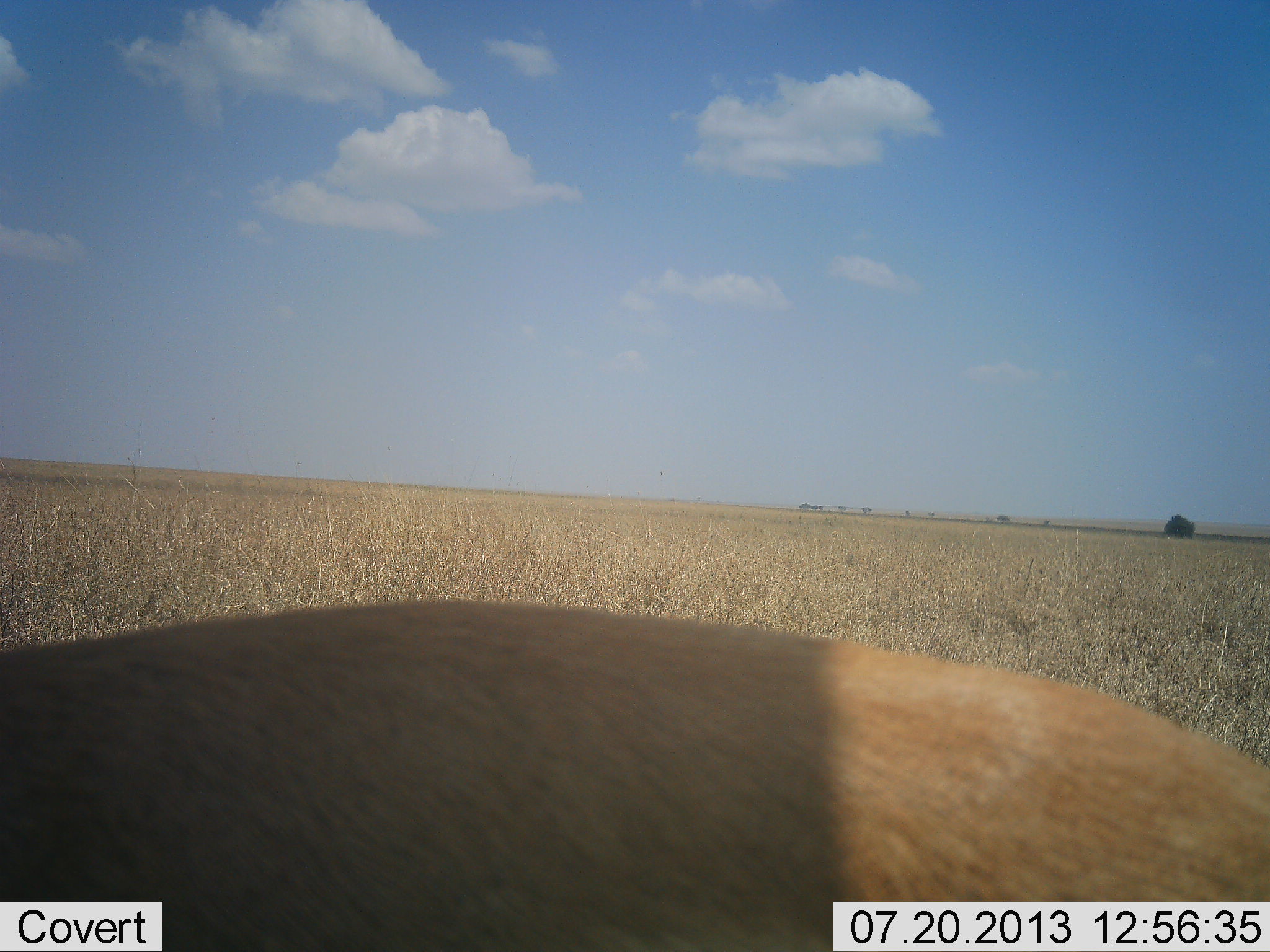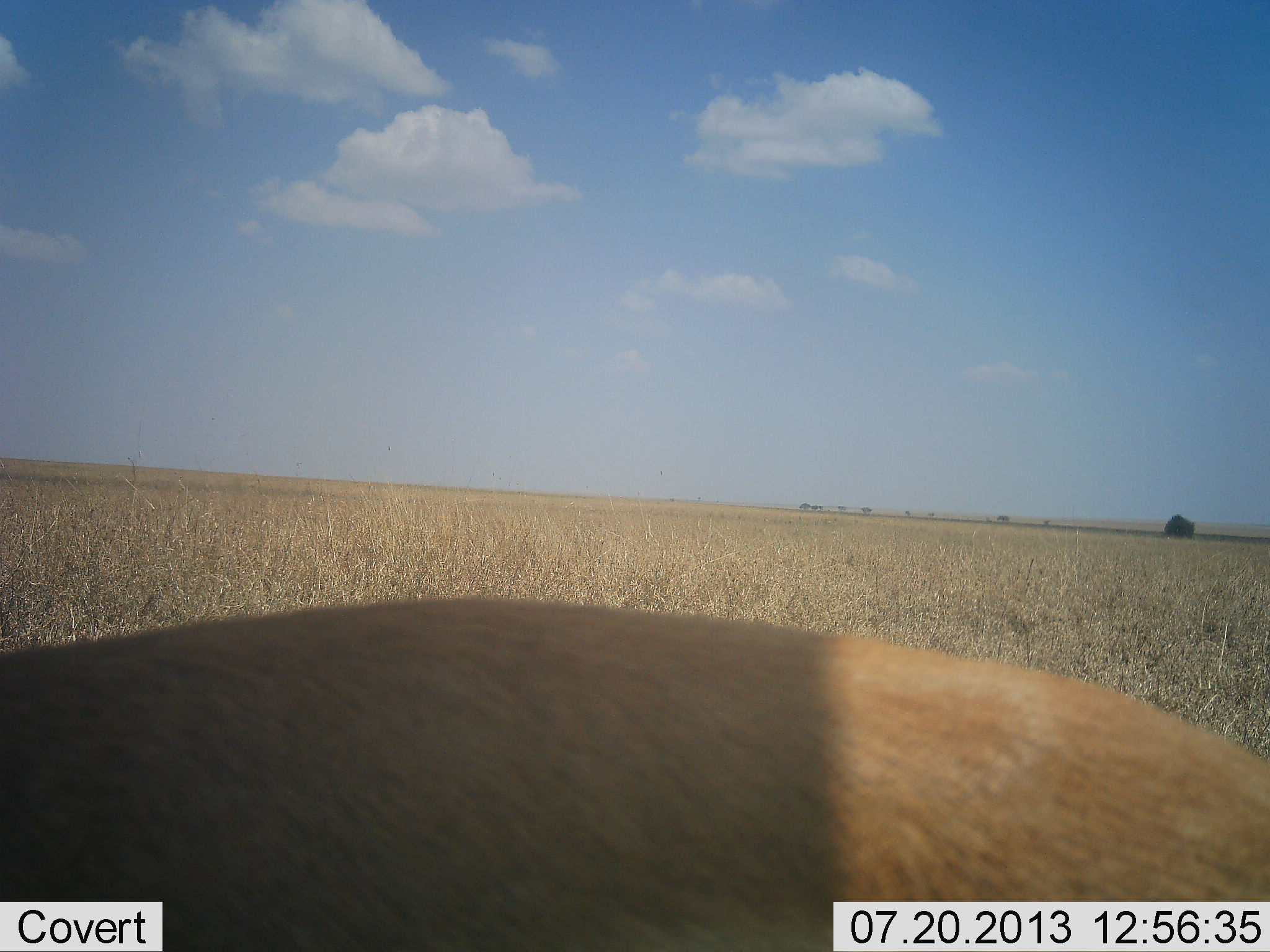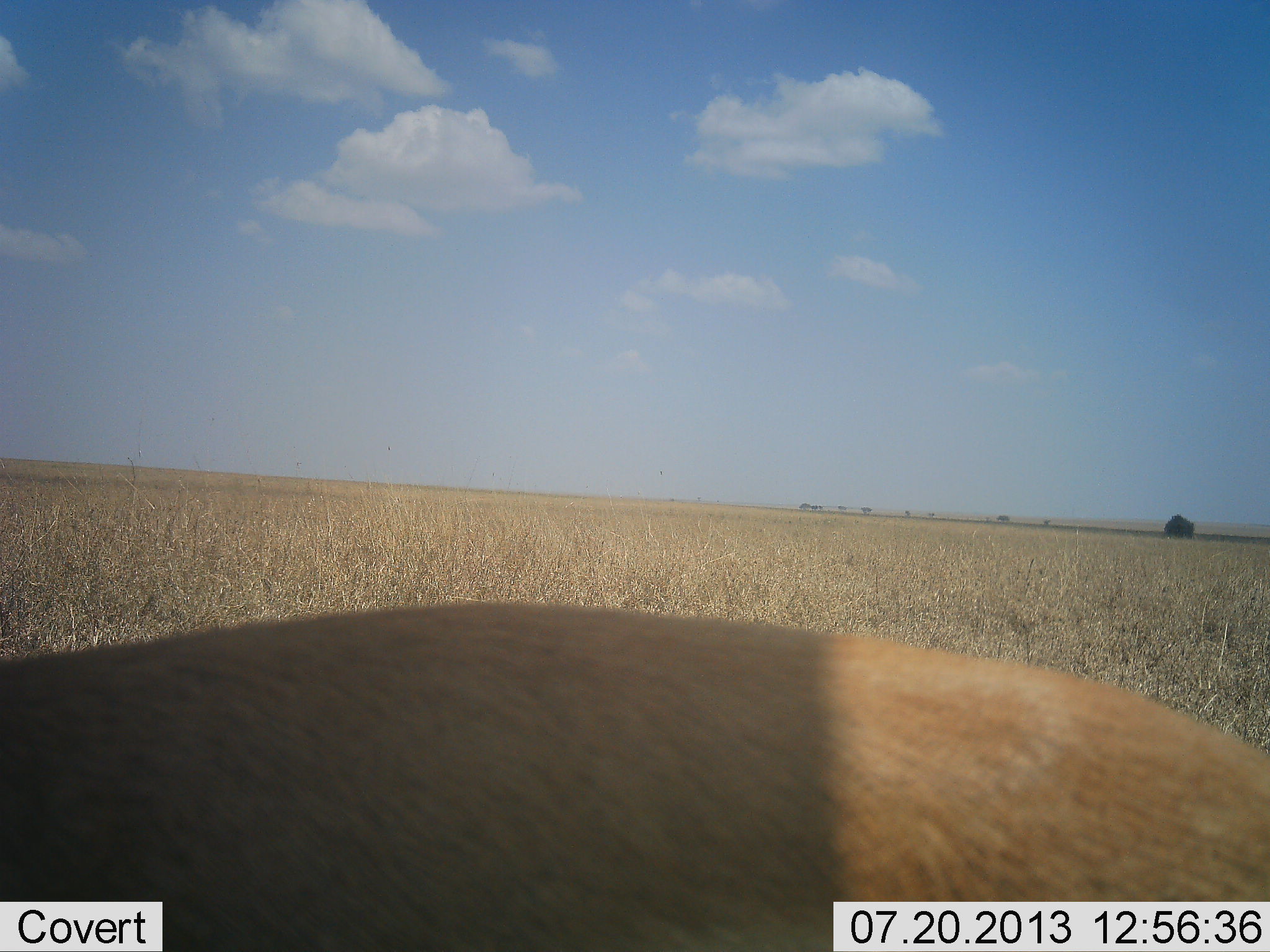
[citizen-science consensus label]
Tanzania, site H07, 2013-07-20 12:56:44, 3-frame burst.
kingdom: Animalia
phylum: Chordata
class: Mammalia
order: Artiodactyla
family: Bovidae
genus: Nanger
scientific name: Nanger granti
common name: grant's gazelle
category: gazellegrants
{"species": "gazellegrants (grant's gazelle) (Nanger granti)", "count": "1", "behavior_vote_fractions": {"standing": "86%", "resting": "0%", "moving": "14%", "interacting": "0%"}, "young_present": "0%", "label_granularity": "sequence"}